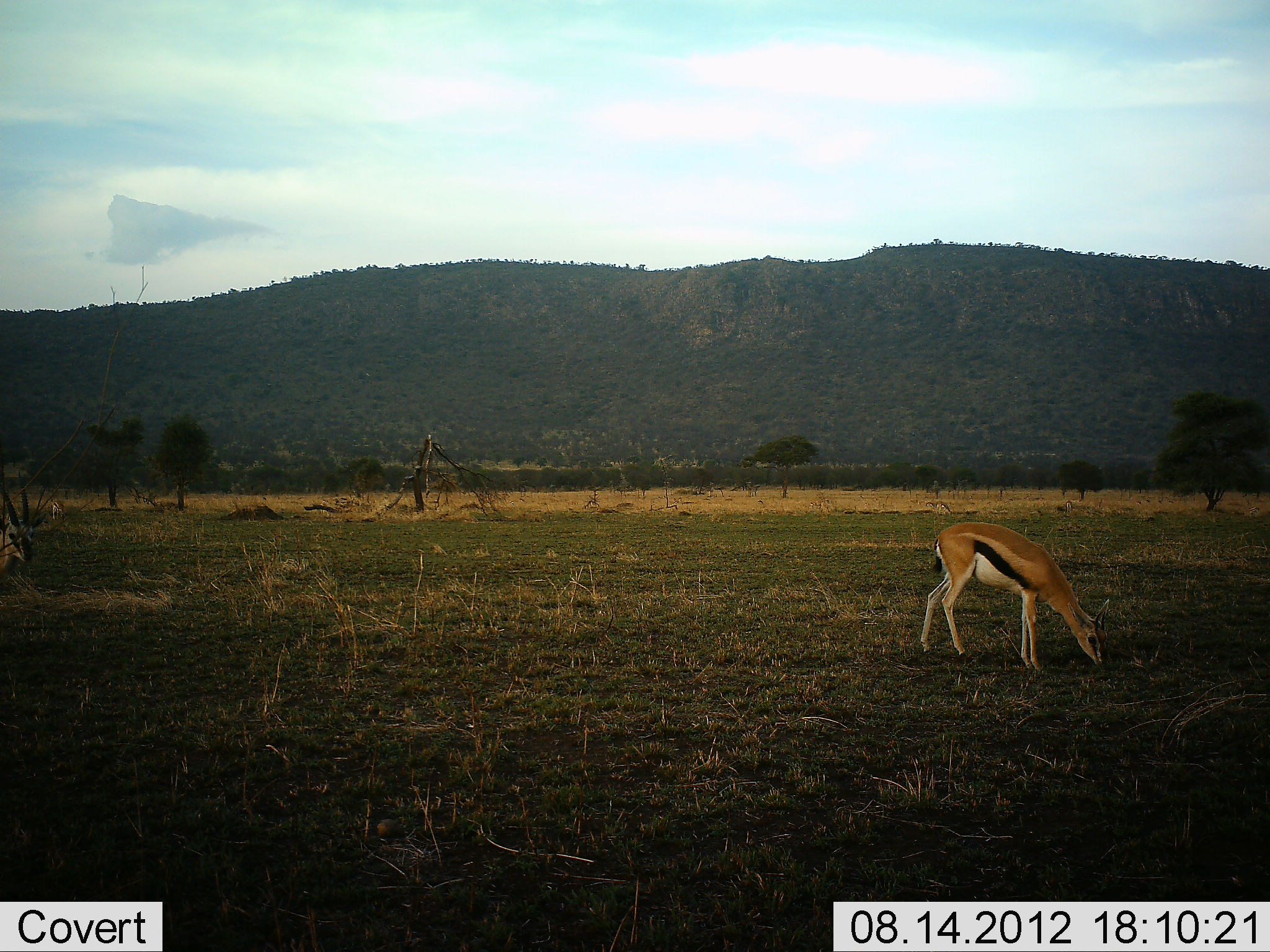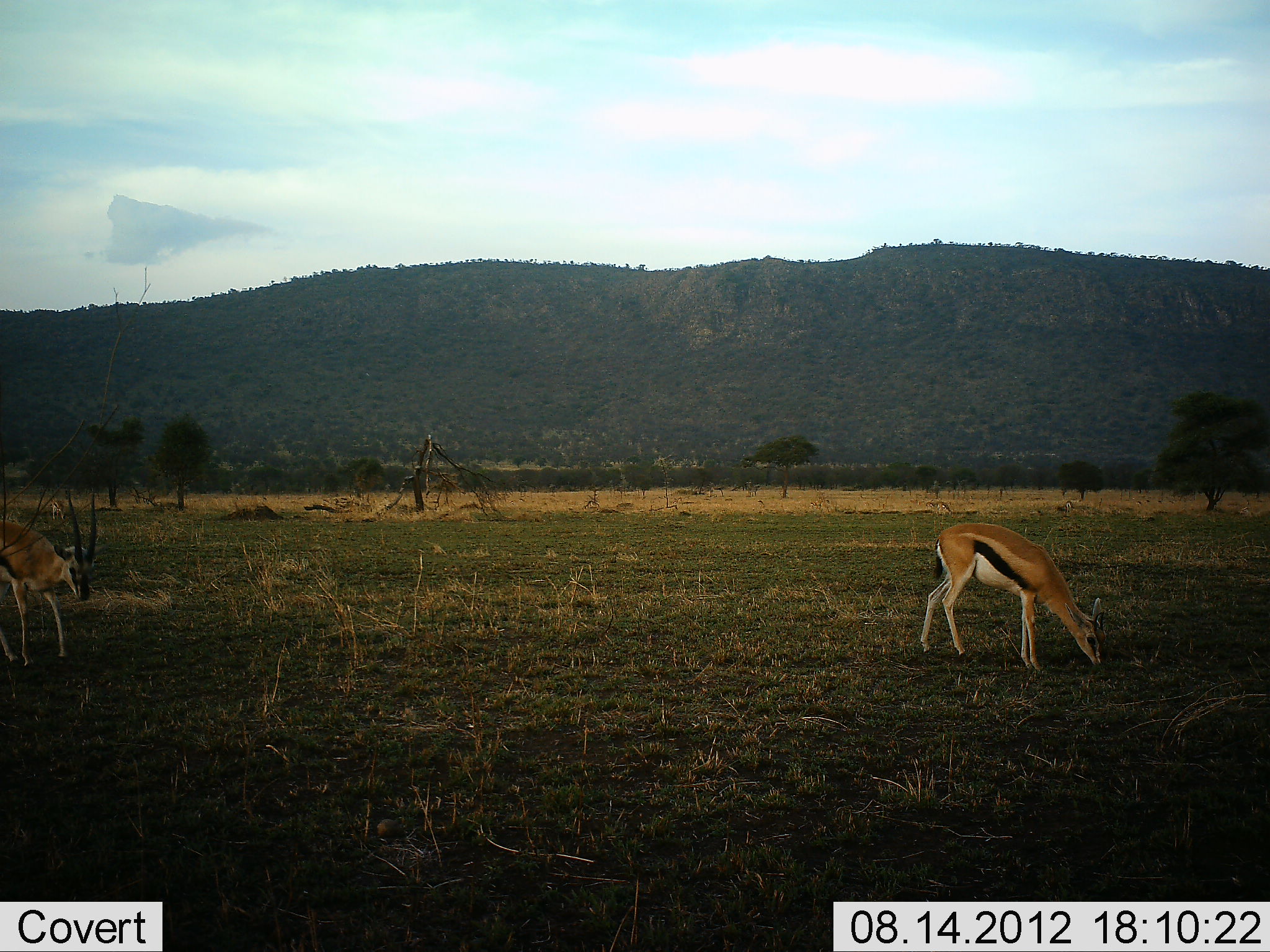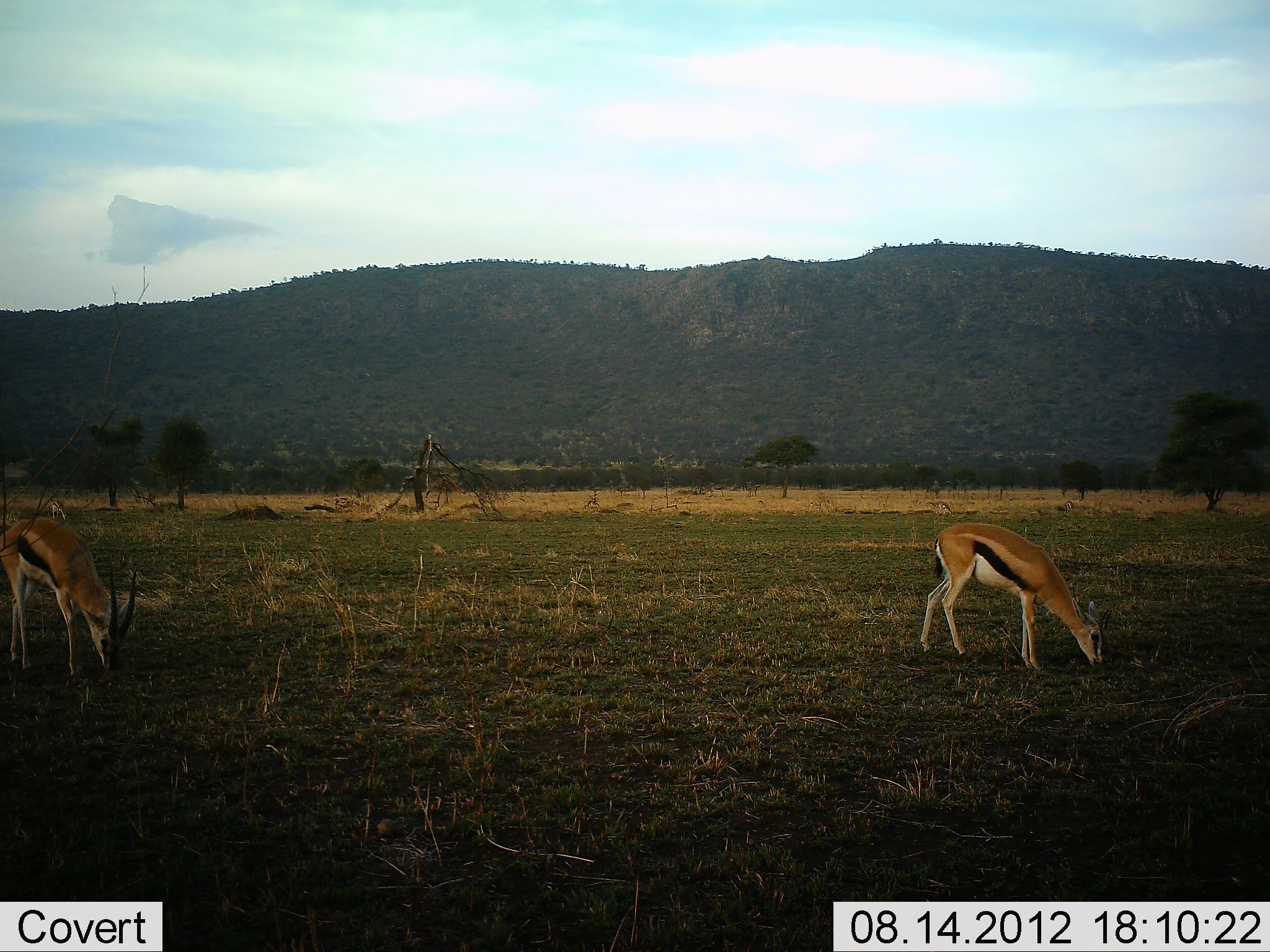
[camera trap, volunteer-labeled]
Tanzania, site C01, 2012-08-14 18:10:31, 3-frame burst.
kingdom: Animalia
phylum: Chordata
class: Mammalia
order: Artiodactyla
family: Bovidae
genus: Eudorcas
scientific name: Eudorcas thomsonii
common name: thomson's gazelle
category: gazellethomsons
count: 2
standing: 10%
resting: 0%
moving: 40%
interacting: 0%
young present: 0%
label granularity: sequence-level